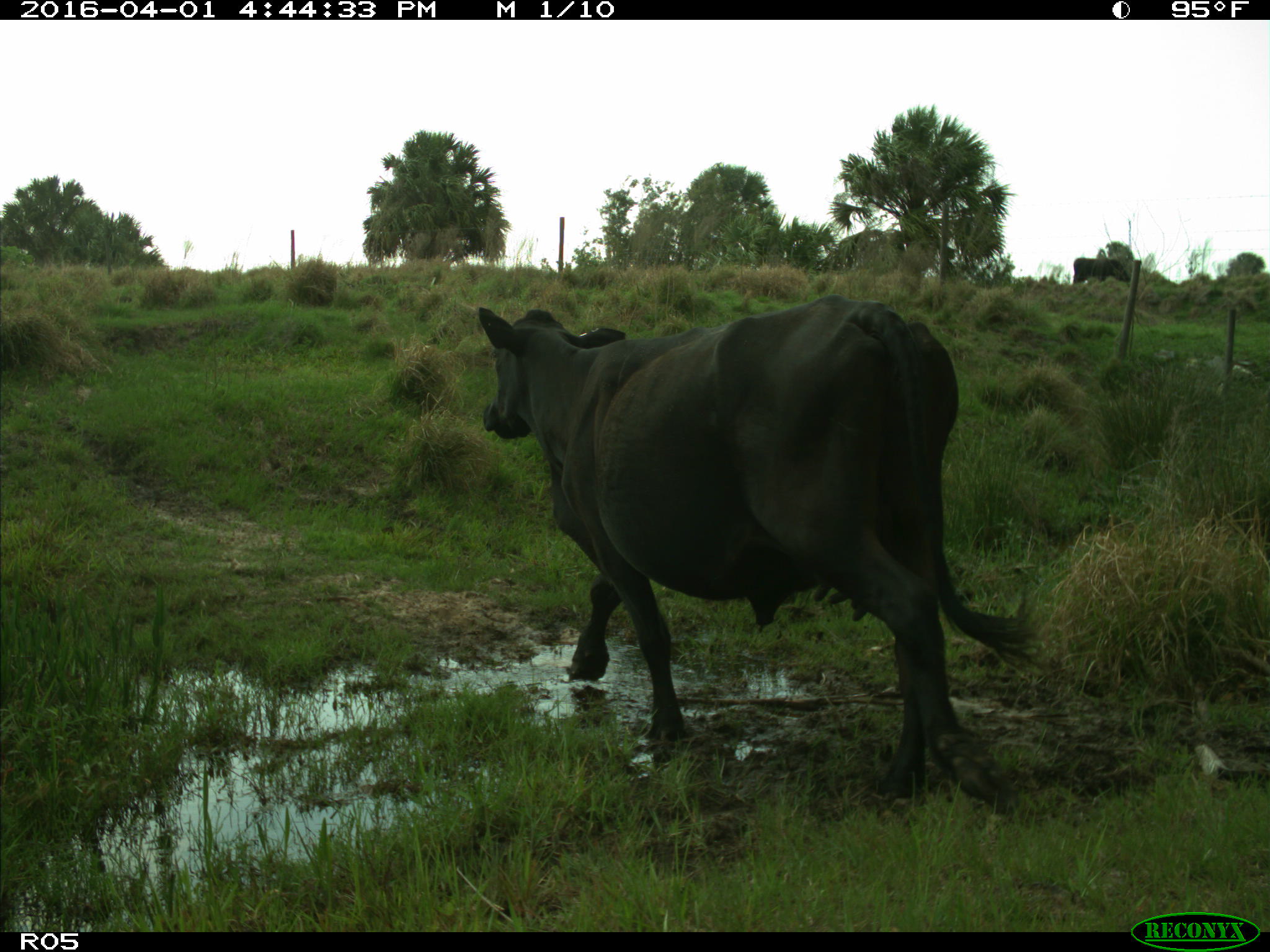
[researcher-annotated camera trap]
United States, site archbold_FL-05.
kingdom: Animalia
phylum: Chordata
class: Mammalia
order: Artiodactyla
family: Bovidae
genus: Bos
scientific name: Bos taurus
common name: domestic cow